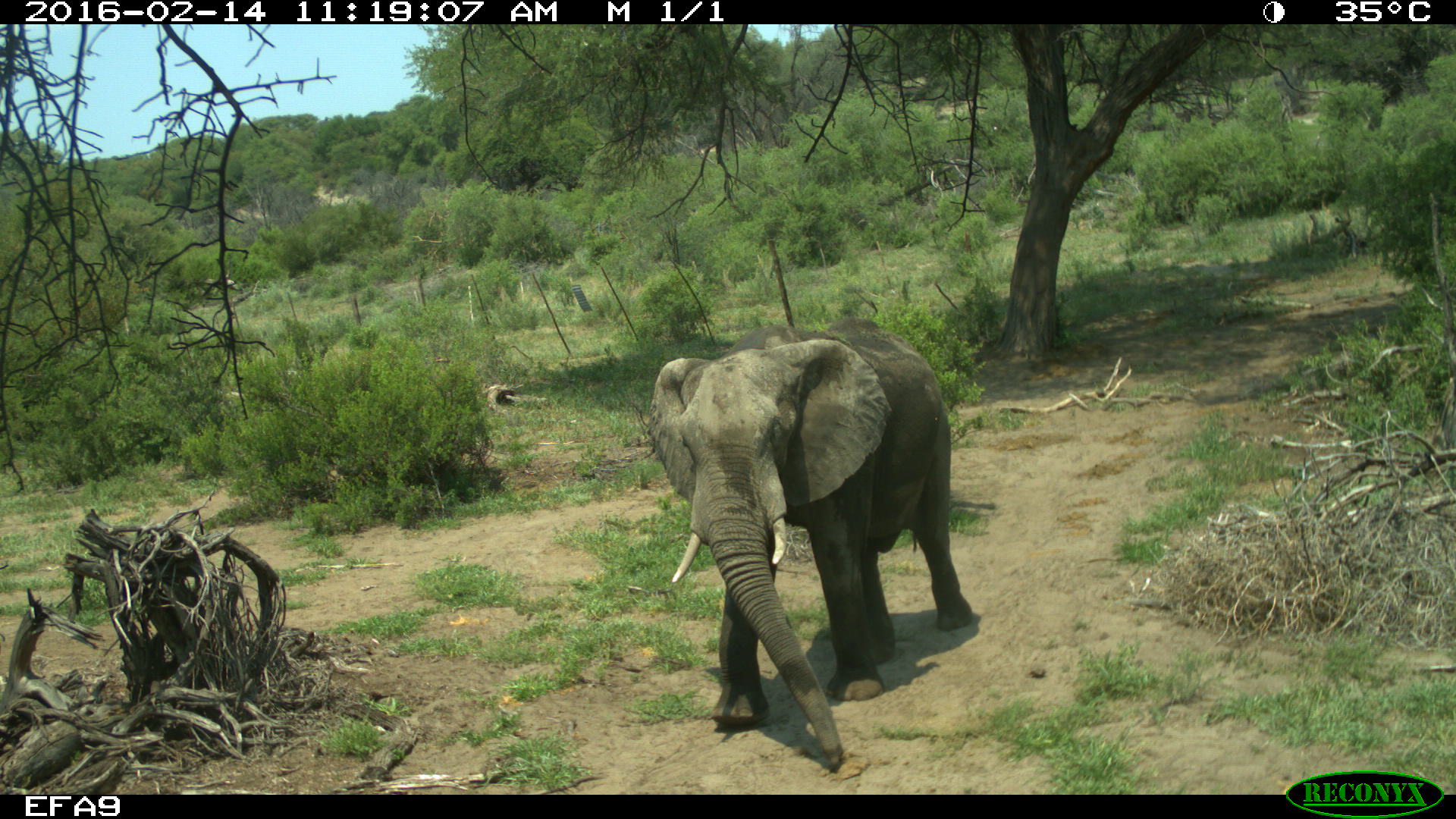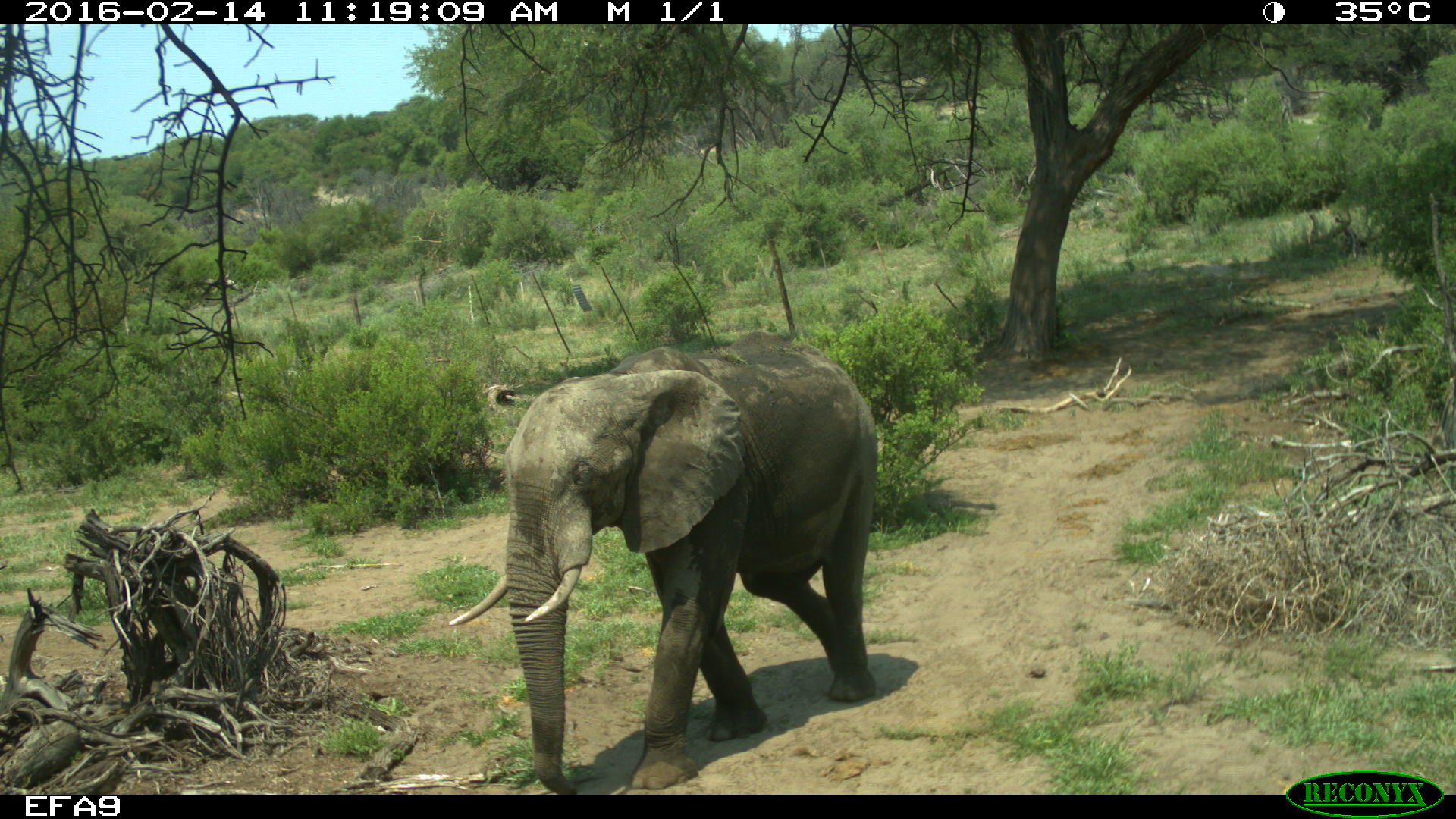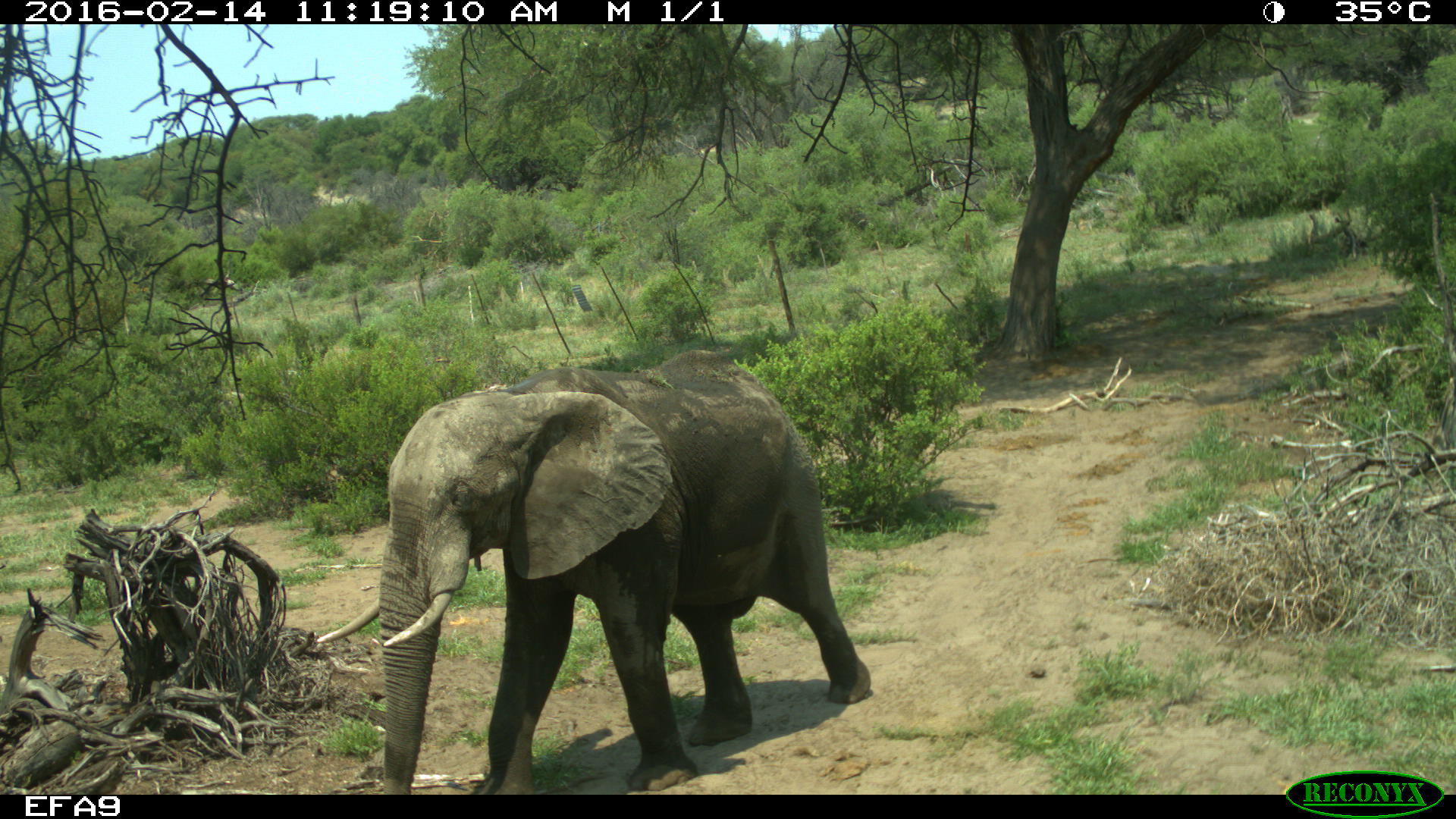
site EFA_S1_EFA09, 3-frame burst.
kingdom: Animalia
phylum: Chordata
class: Mammalia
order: Proboscidea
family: Elephantidae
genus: Loxodonta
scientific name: Loxodonta africana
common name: african bush elephant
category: elephant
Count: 1.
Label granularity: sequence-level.